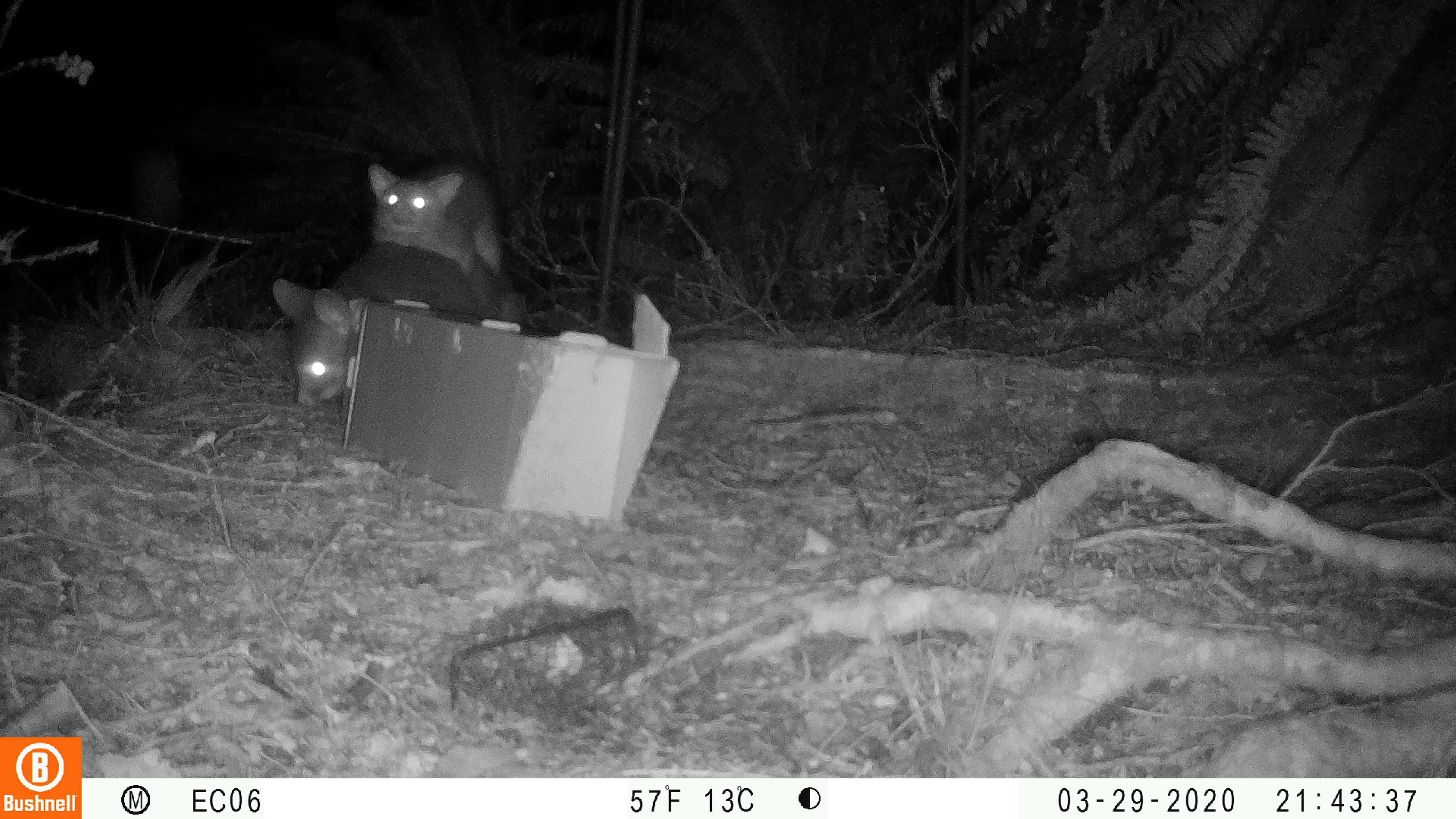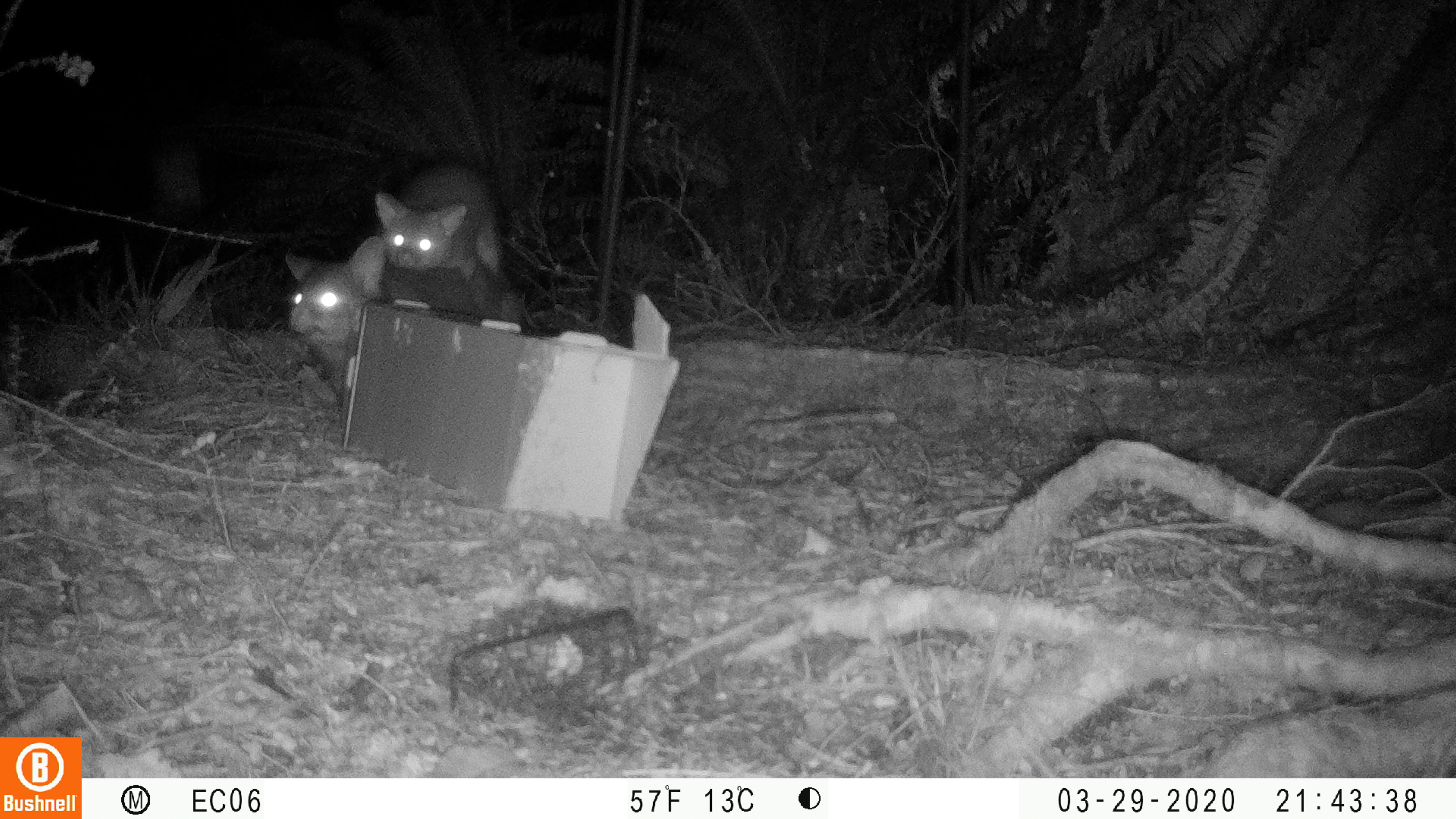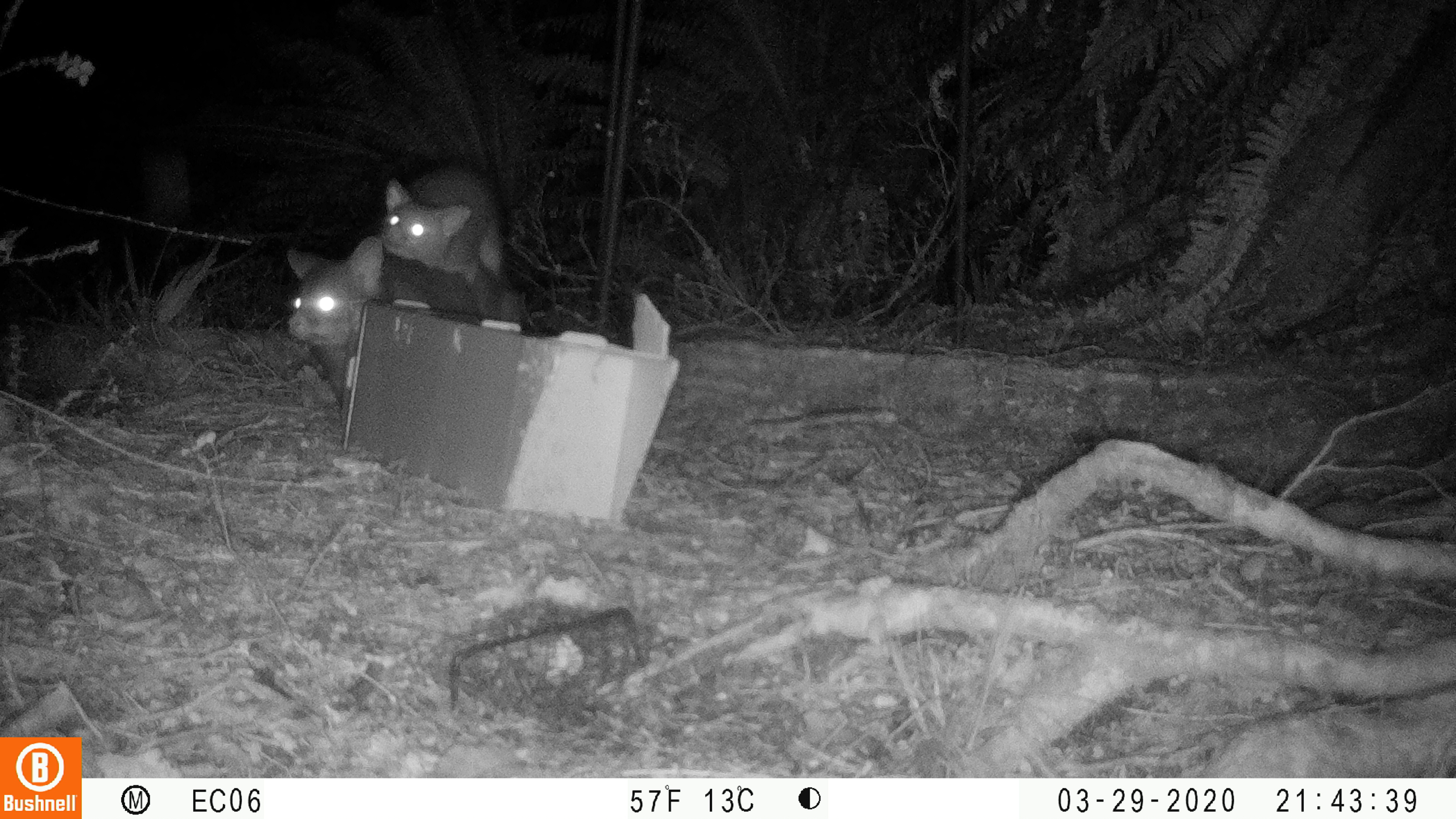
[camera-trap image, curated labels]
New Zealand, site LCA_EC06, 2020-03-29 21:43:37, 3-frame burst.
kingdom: Animalia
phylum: Chordata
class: Mammalia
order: Diprotodontia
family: Phalangeridae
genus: Trichosurus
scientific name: Trichosurus vulpecula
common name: common brushtail possum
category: possum